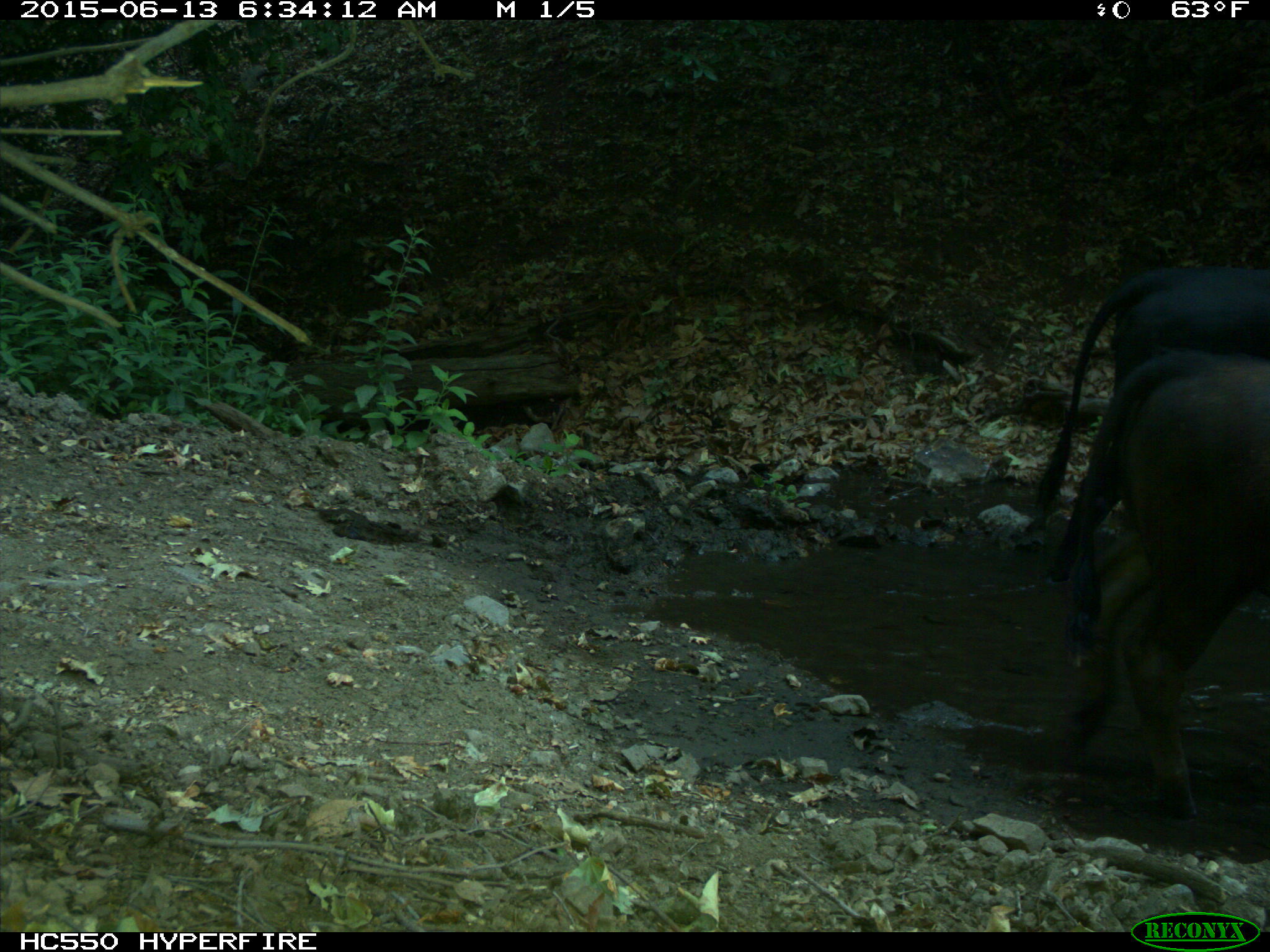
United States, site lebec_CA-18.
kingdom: Animalia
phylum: Chordata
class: Mammalia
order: Artiodactyla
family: Bovidae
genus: Bos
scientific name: Bos taurus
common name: domestic cow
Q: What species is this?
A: Bos taurus (domestic cow).